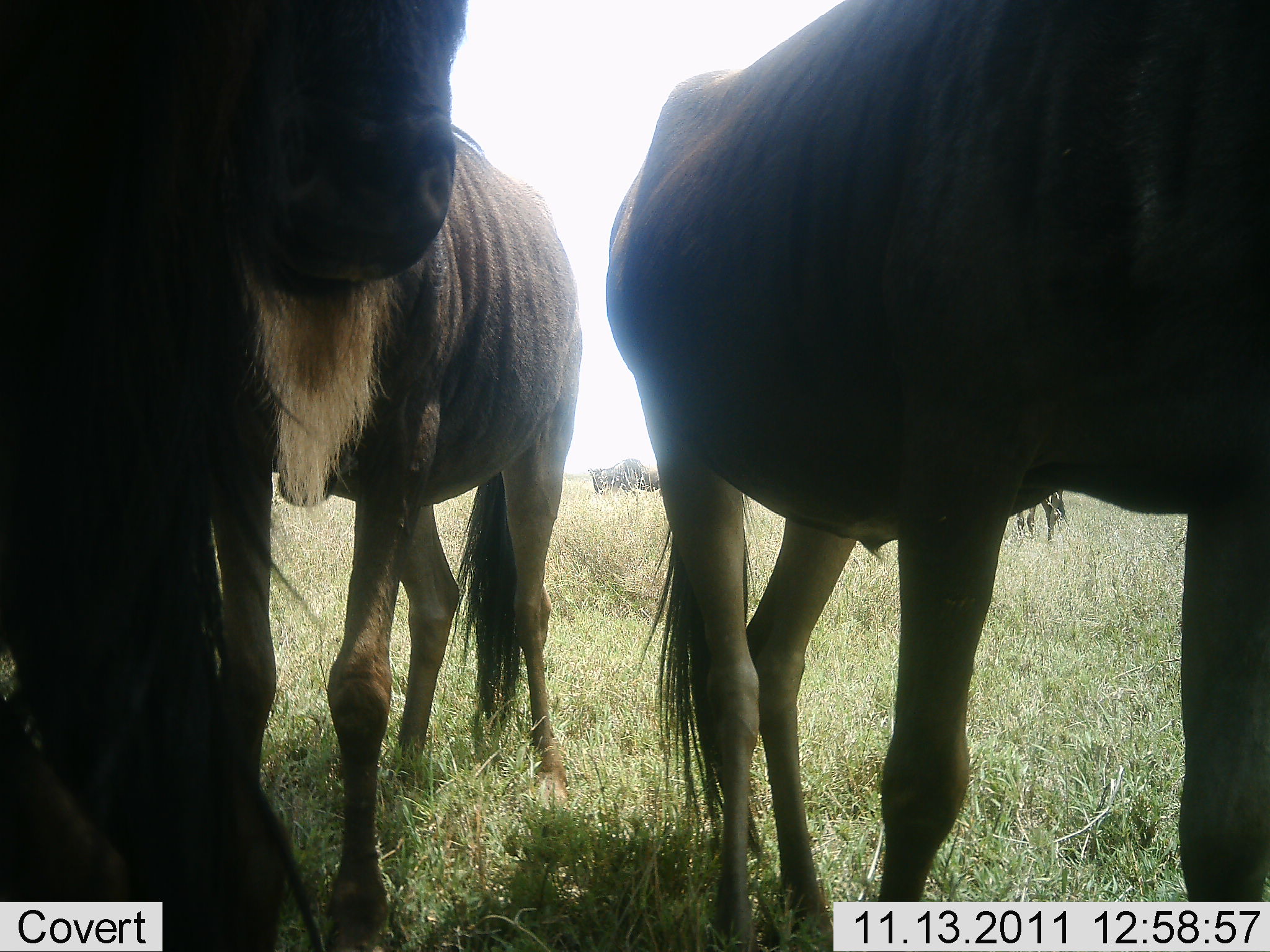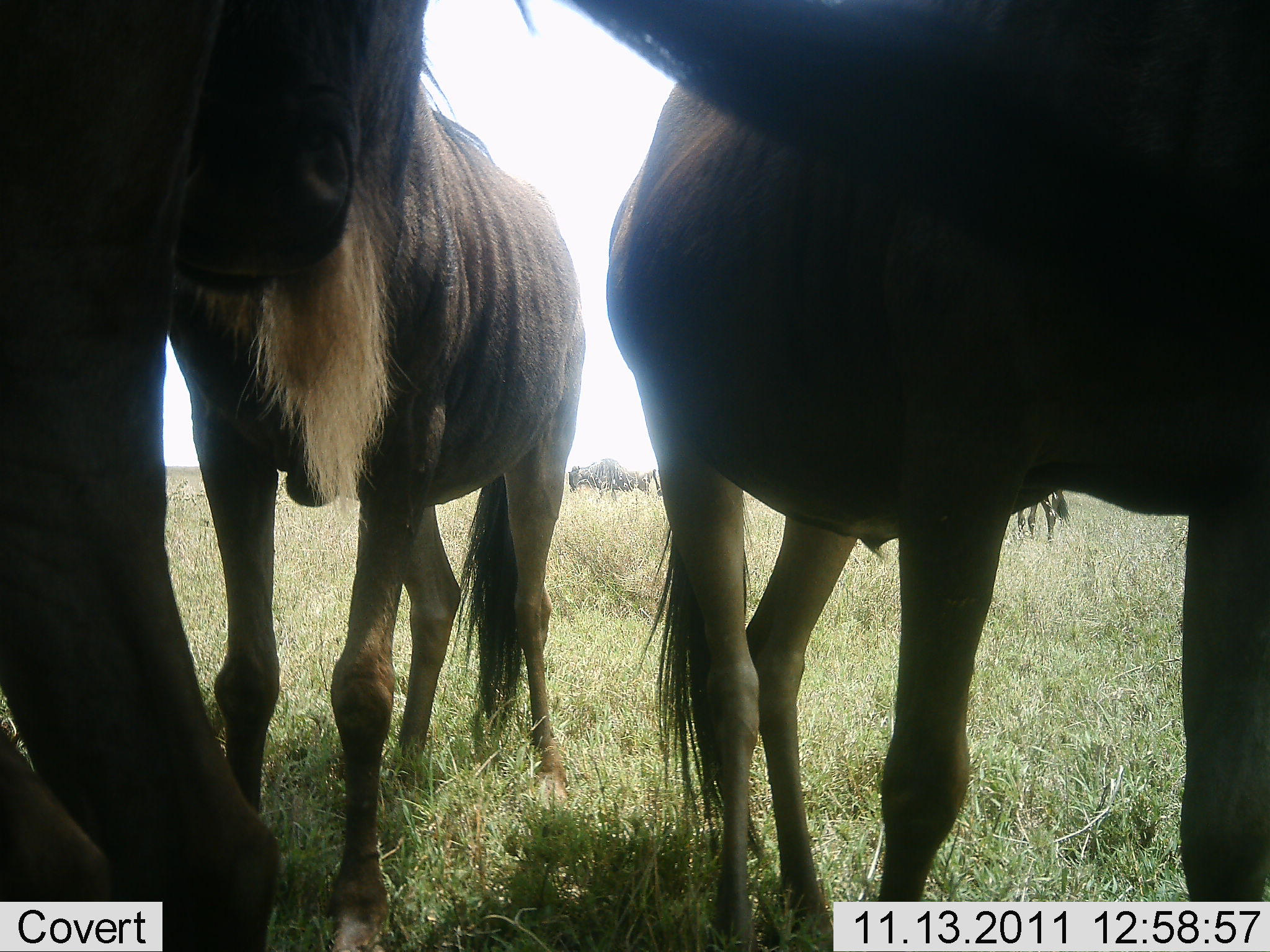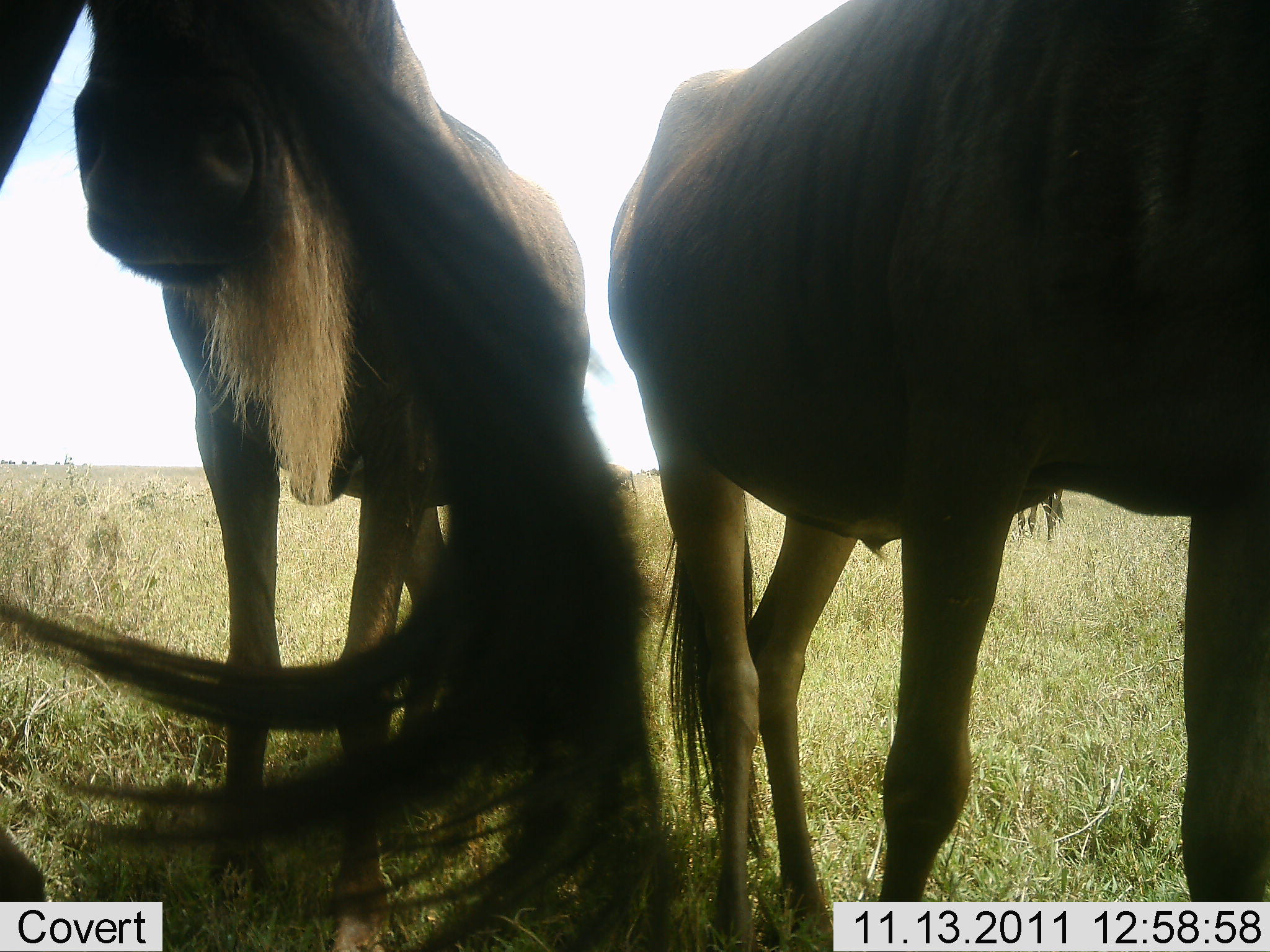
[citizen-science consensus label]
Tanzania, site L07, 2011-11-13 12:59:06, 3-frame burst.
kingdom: Animalia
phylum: Chordata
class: Mammalia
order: Artiodactyla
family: Bovidae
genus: Connochaetes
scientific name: Connochaetes taurinus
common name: blue wildebeest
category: wildebeest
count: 3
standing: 91%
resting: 9%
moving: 27%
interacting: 0%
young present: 0%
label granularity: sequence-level